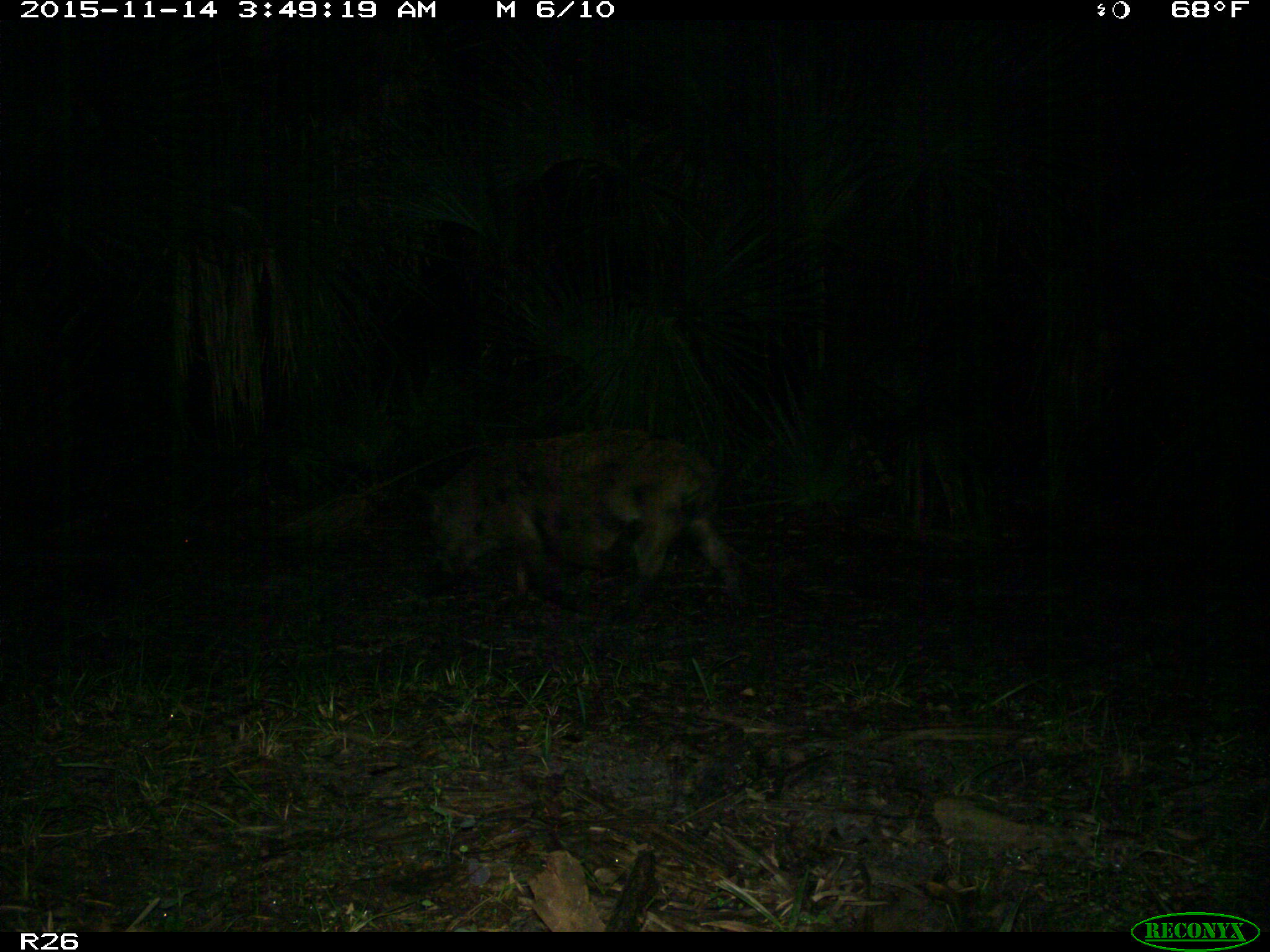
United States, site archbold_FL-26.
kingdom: Animalia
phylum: Chordata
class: Mammalia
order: Artiodactyla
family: Suidae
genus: Sus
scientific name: Sus scrofa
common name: wild boar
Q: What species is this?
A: Sus scrofa (wild boar).